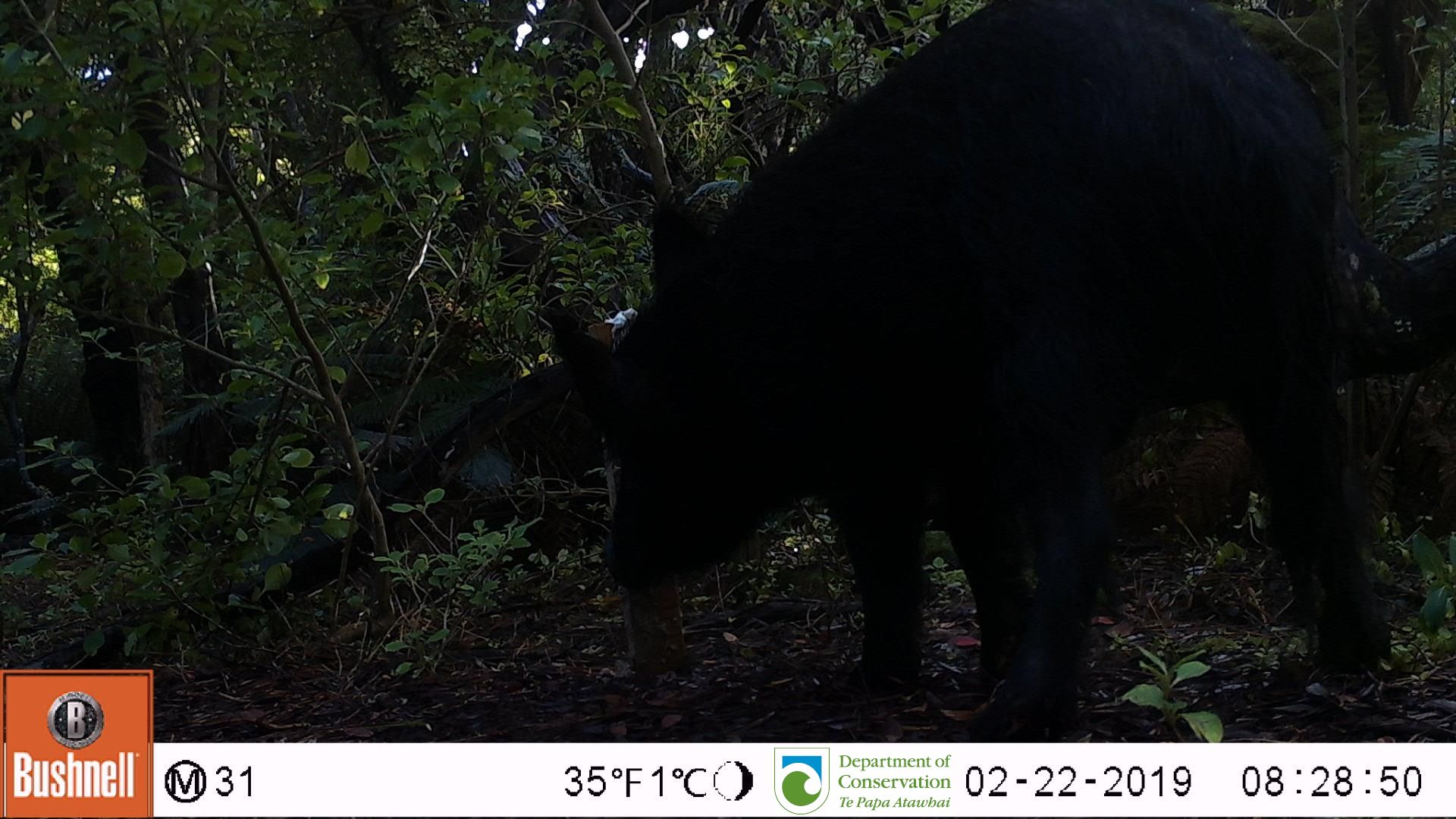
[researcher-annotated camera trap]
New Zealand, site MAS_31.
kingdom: Animalia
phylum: Chordata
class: Mammalia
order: Artiodactyla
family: Suidae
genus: Sus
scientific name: Sus scrofa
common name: pig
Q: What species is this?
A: Pig (Sus scrofa).